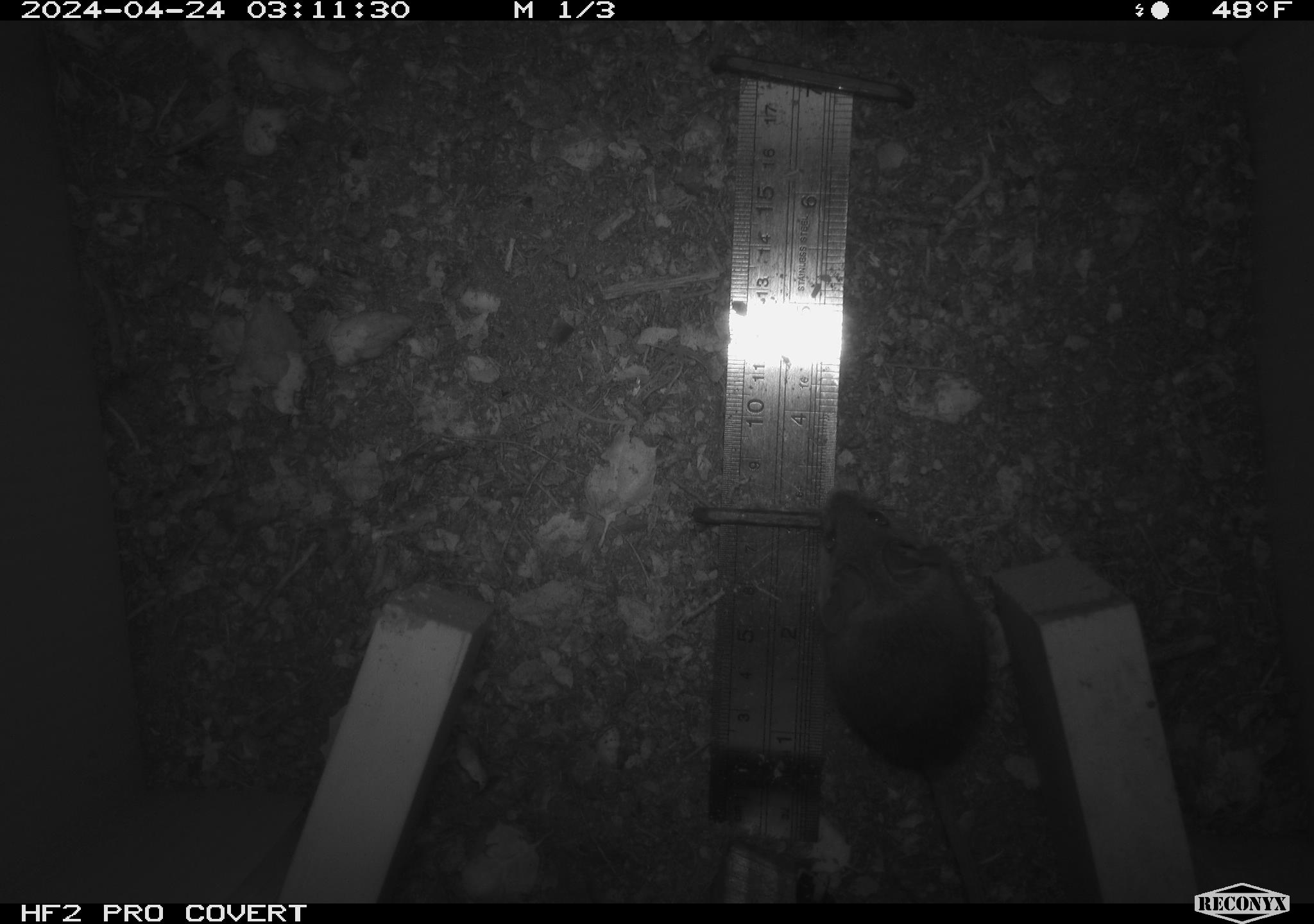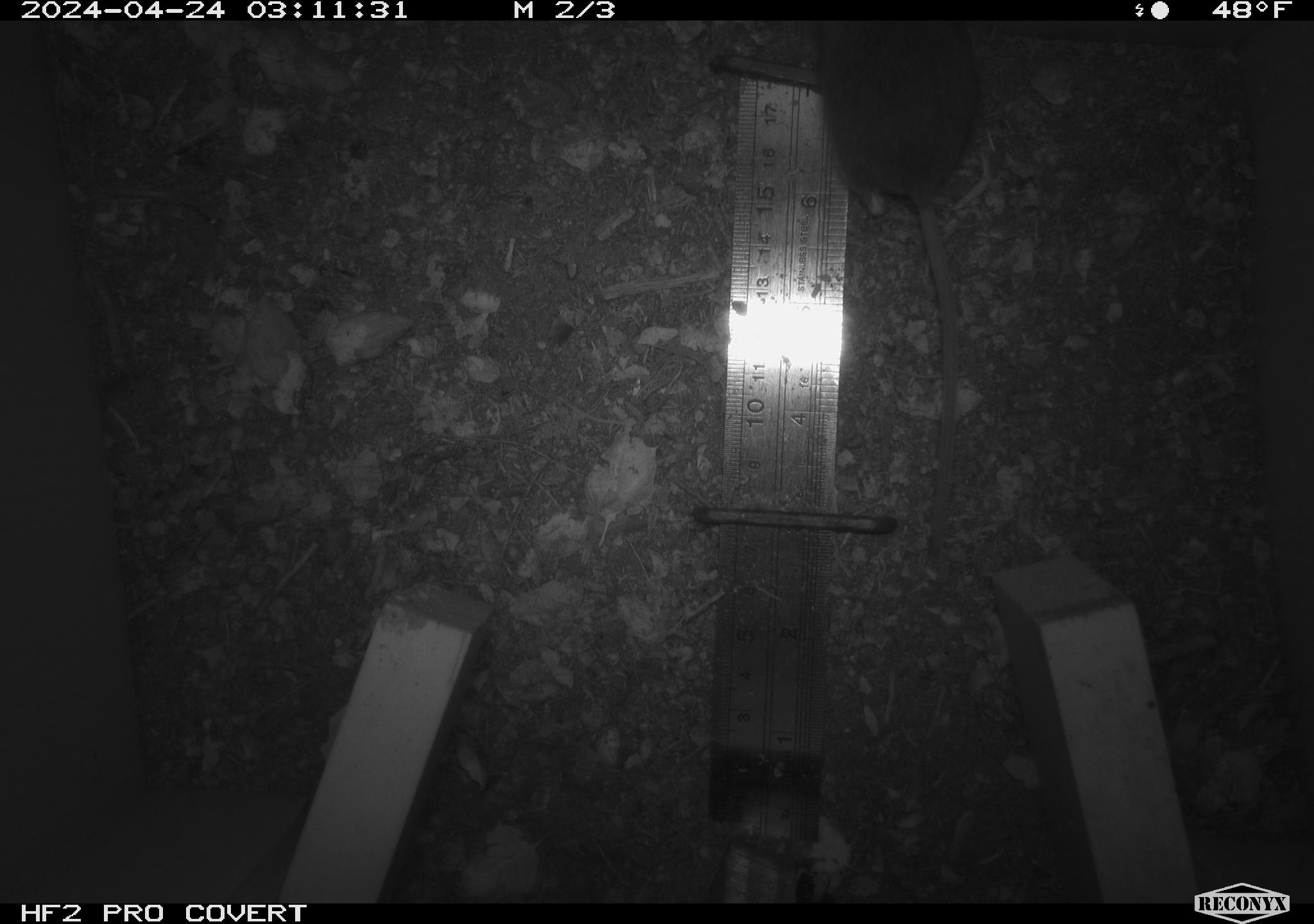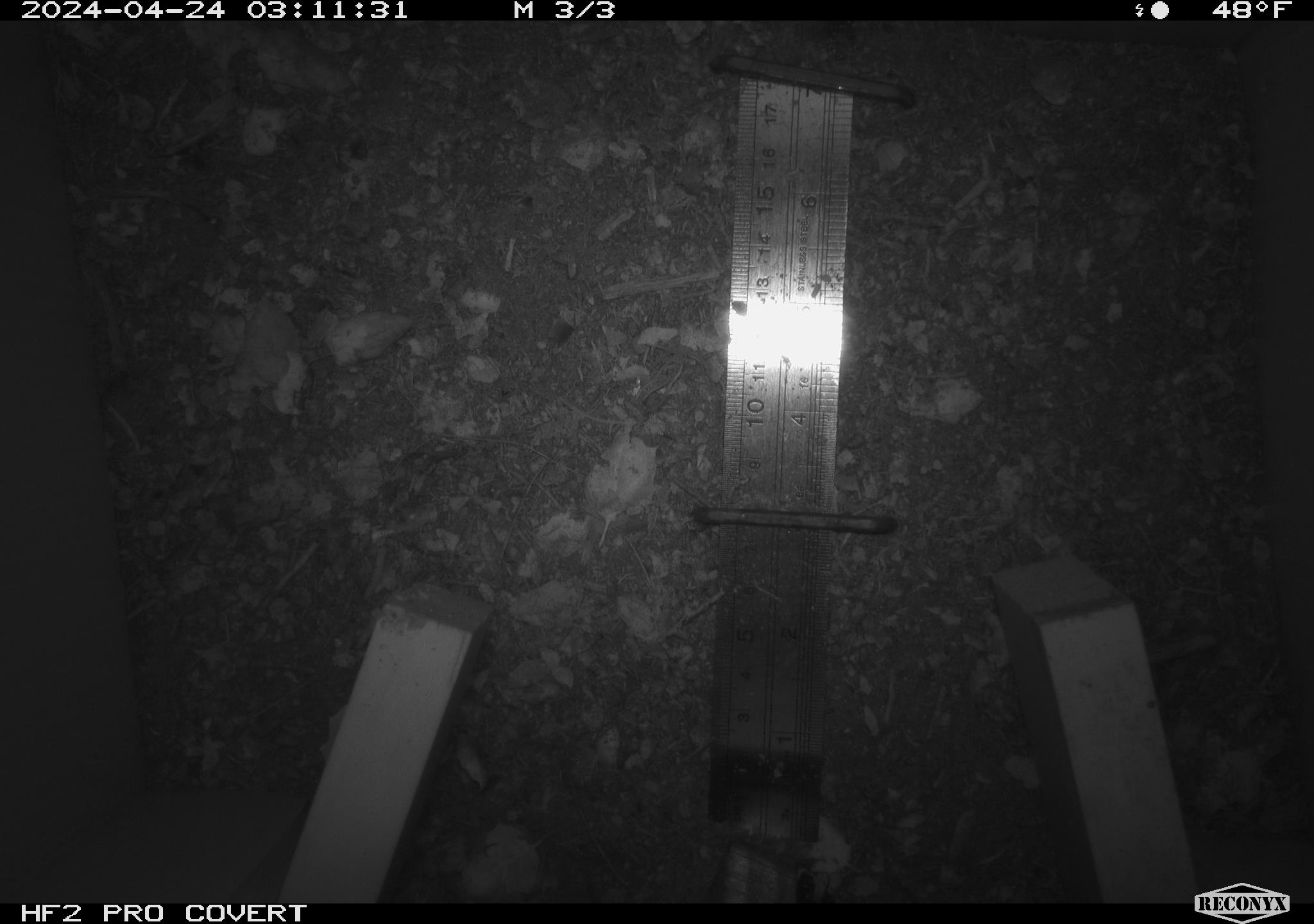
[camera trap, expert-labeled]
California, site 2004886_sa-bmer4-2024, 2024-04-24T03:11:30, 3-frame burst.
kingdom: Animalia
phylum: Chordata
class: Mammalia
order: Rodentia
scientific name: Rodentia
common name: mouse species